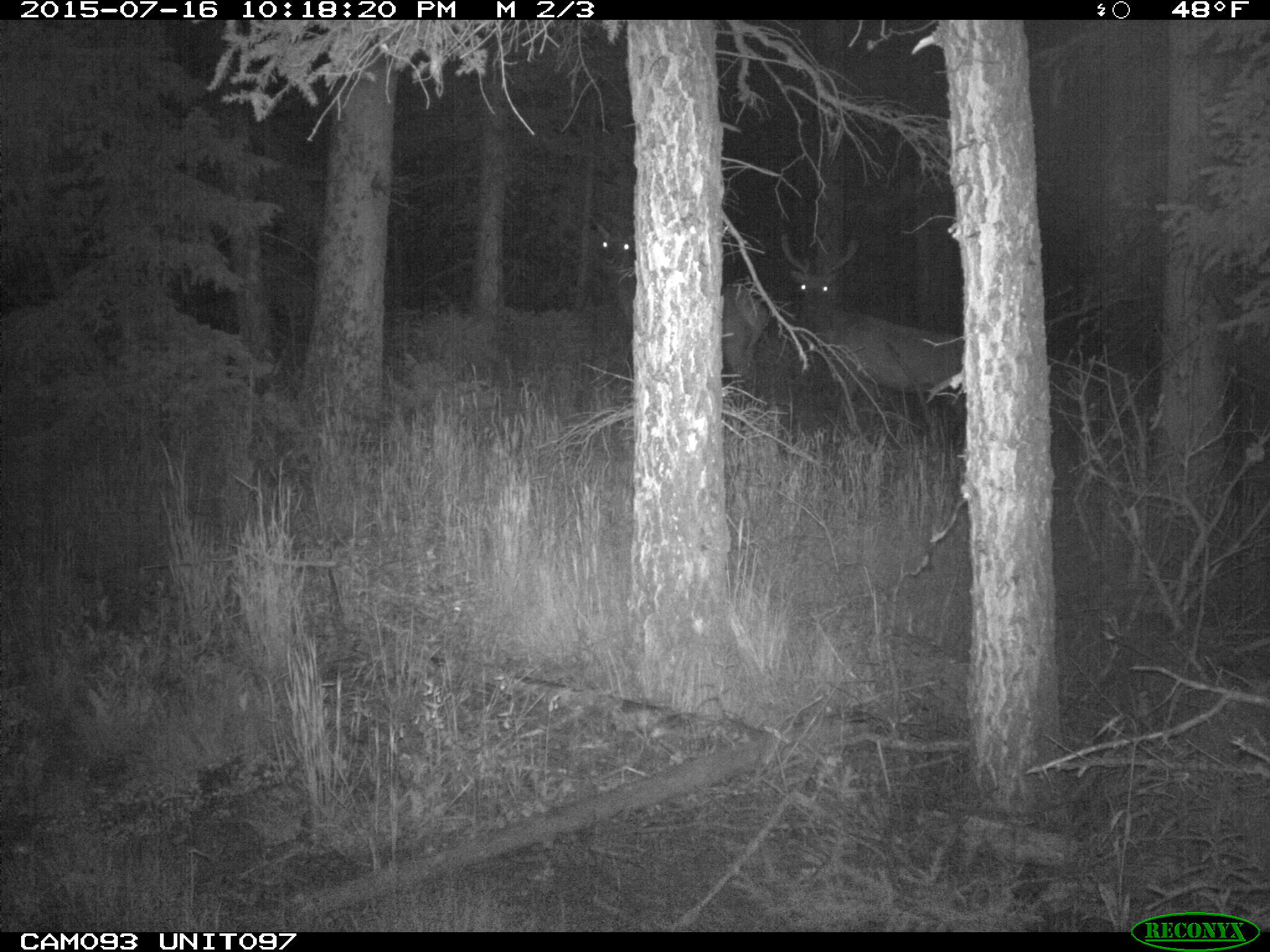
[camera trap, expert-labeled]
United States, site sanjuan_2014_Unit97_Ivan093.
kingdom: Animalia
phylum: Chordata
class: Mammalia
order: Artiodactyla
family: Cervidae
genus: Cervus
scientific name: Cervus elaphus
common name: red deer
Cervus elaphus (red deer).